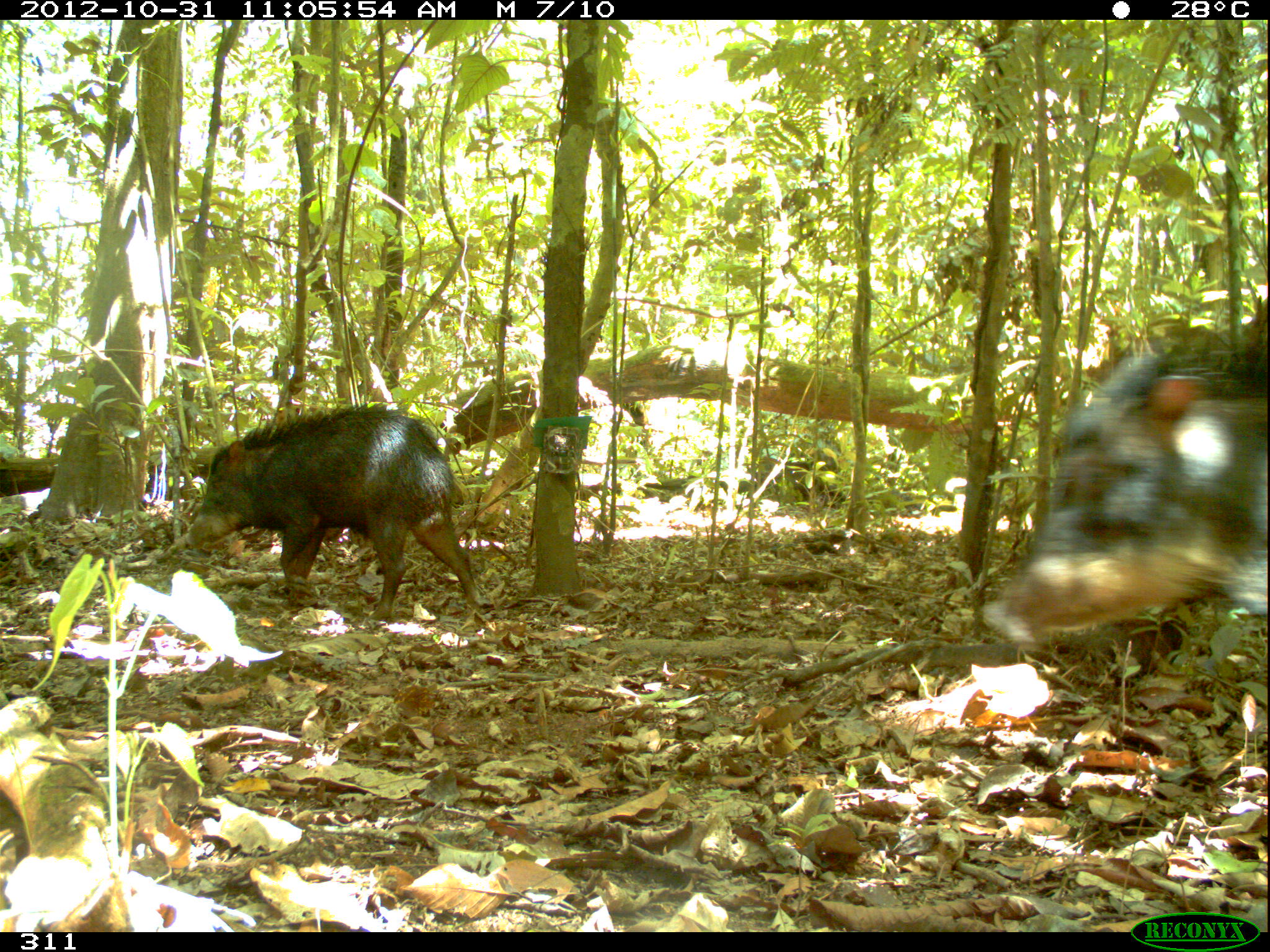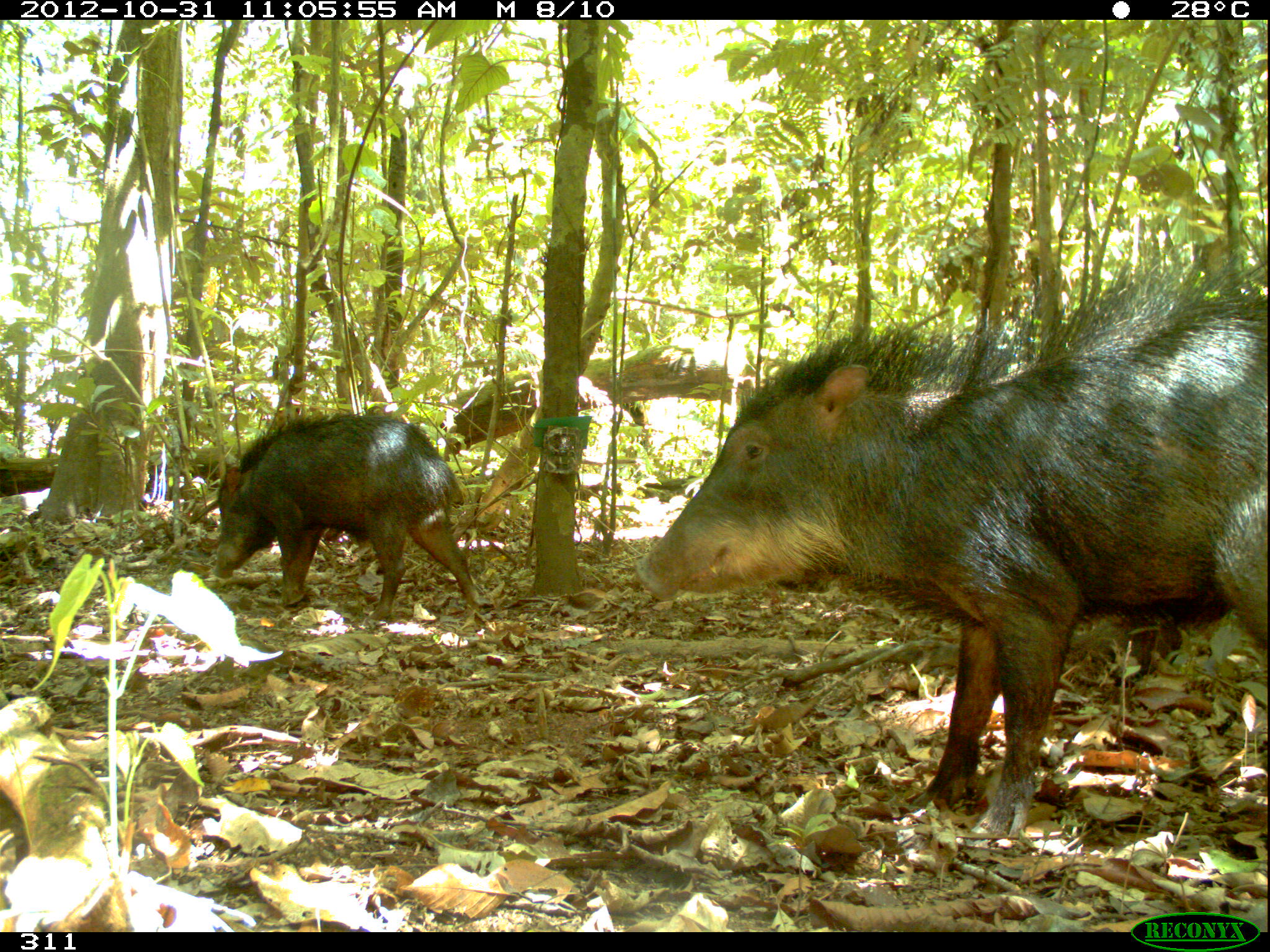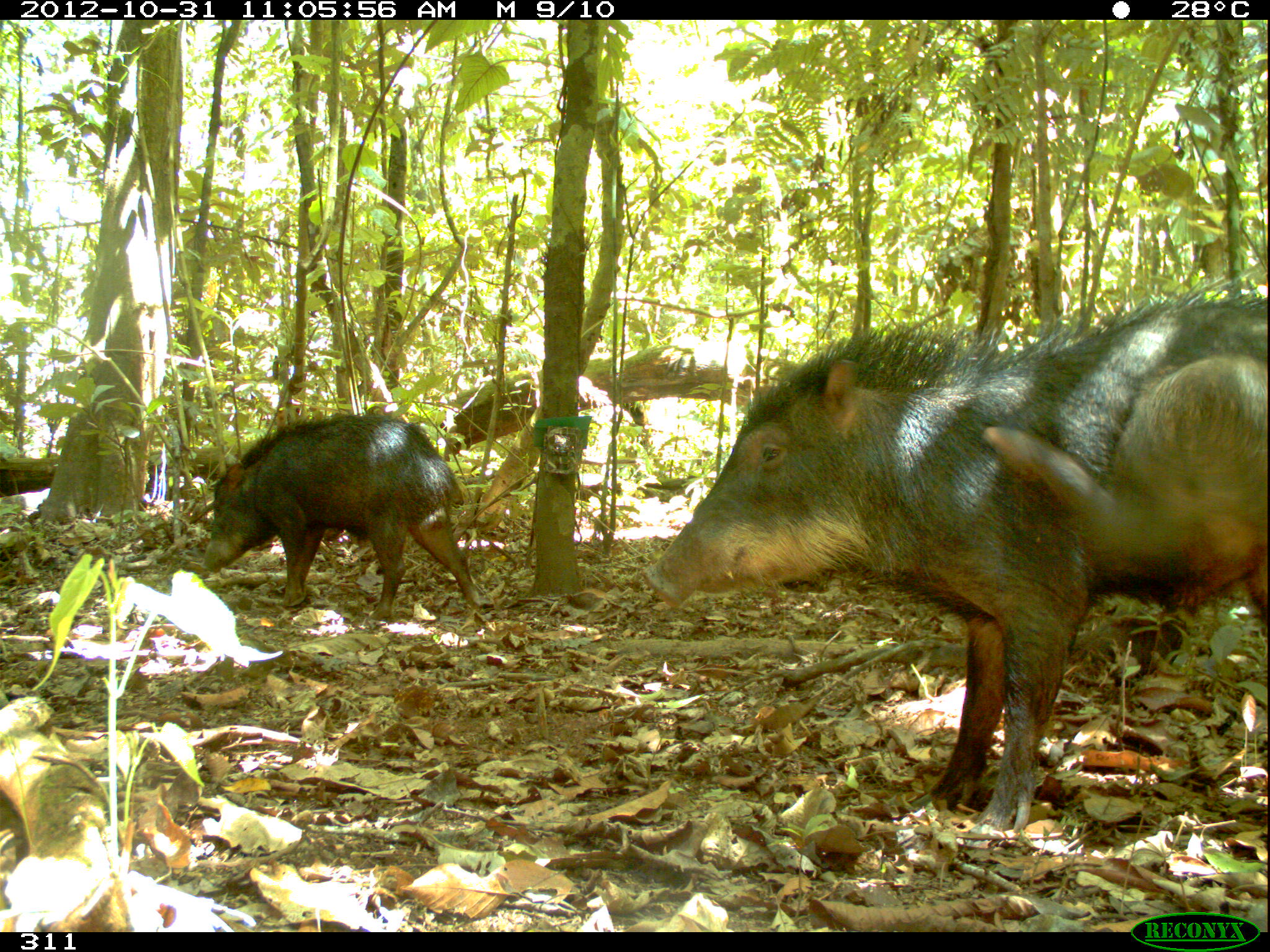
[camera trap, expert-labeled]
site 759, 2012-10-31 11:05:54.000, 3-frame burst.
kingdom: Animalia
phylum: Chordata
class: Mammalia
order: Artiodactyla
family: Tayassuidae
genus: Tayassu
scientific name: Tayassu pecari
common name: white-lipped peccary